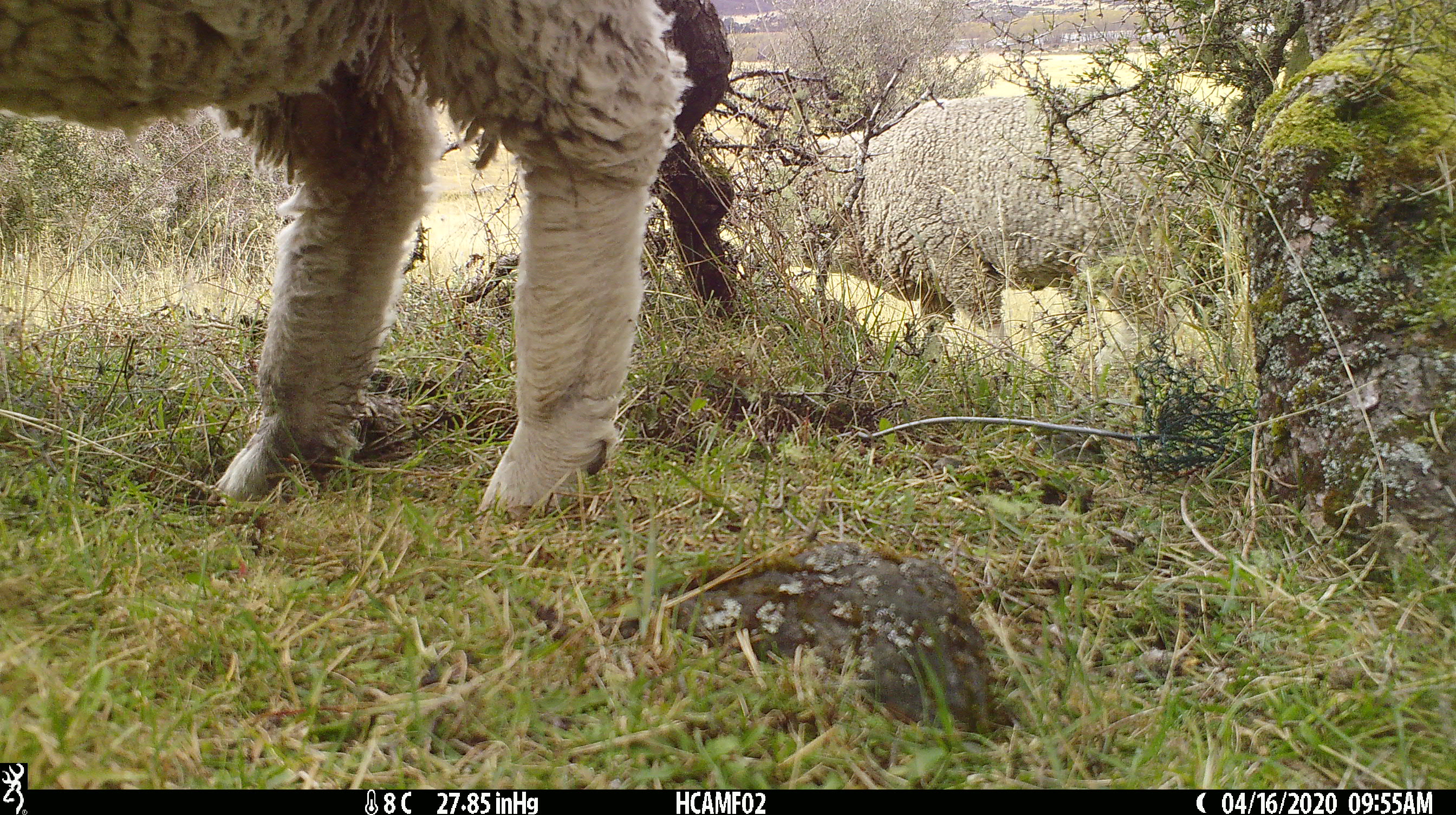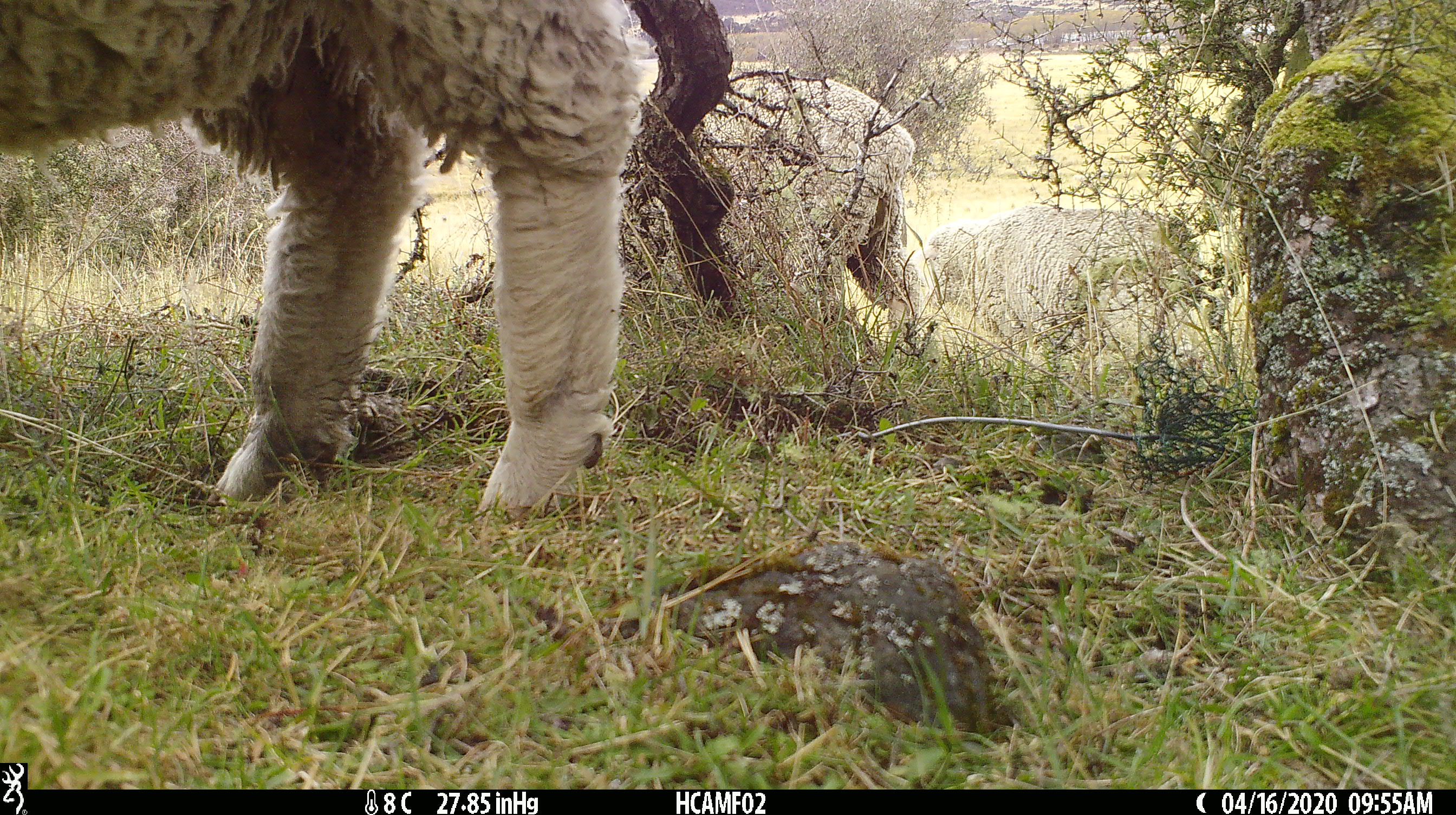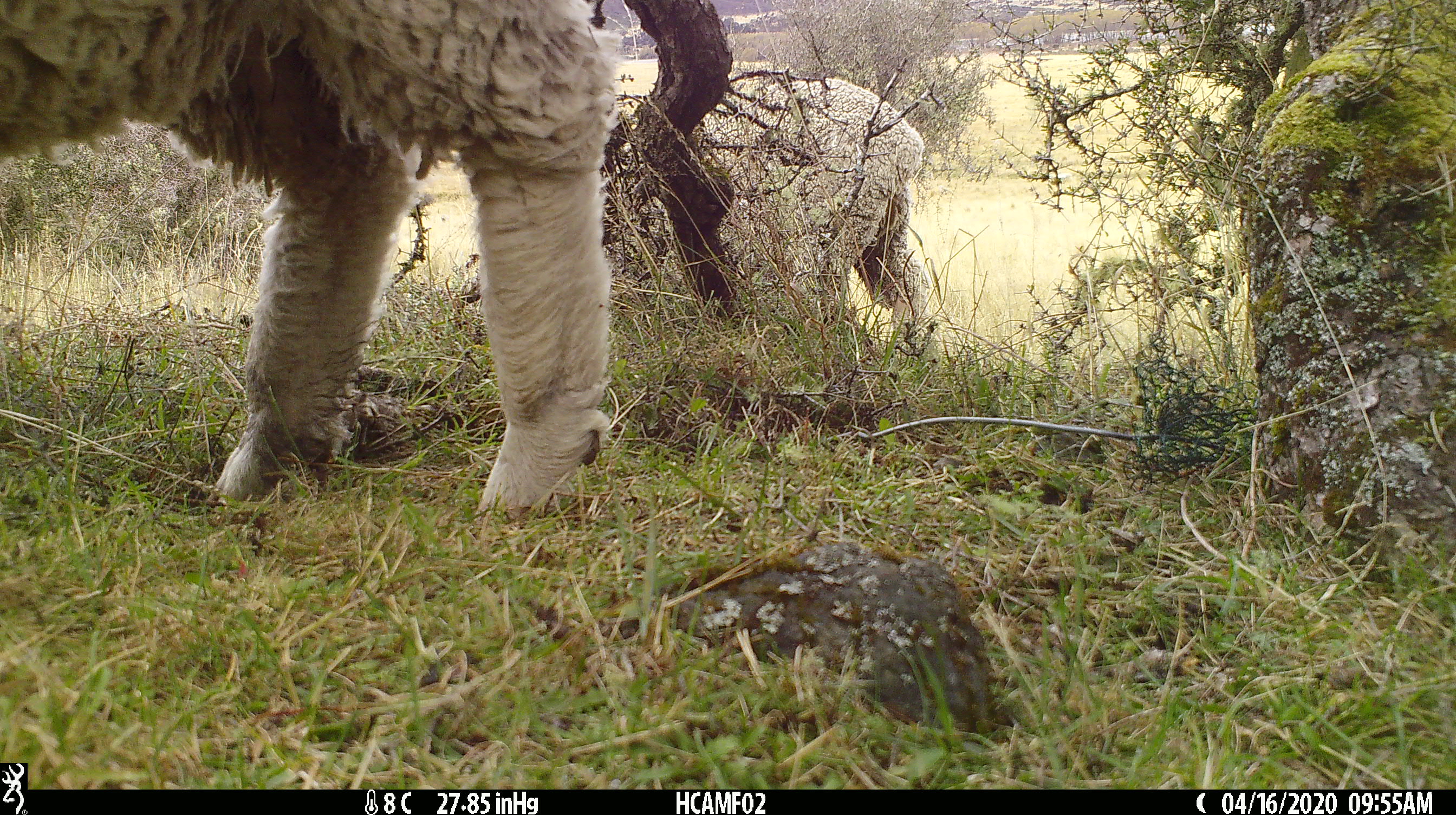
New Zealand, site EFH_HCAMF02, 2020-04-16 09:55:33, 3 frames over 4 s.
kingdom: Animalia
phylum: Chordata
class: Mammalia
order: Artiodactyla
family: Bovidae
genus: Ovis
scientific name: Ovis aries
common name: domestic sheep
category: sheep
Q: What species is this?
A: Sheep (domestic sheep) (Ovis aries).